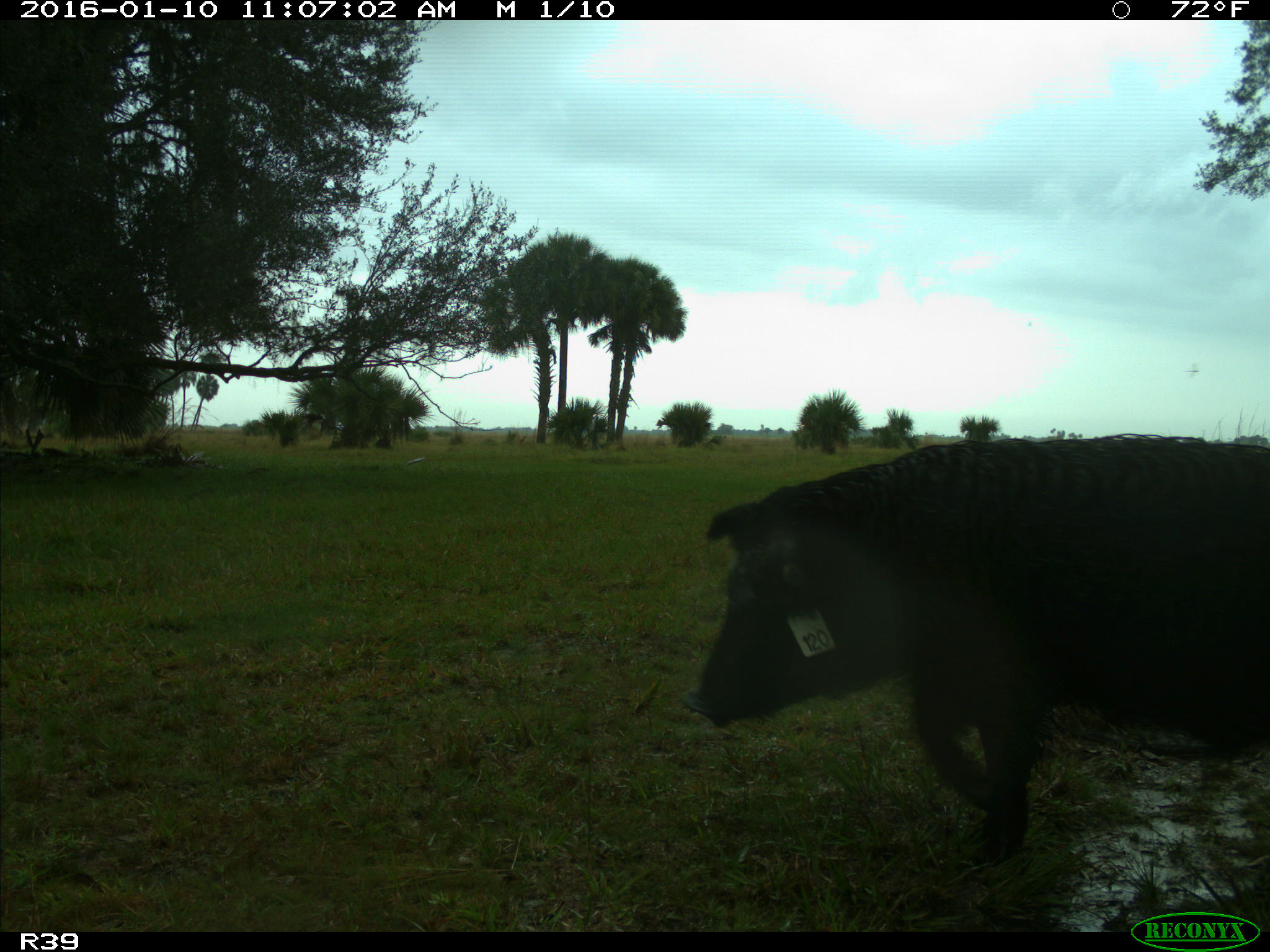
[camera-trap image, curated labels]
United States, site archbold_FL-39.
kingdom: Animalia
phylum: Chordata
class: Mammalia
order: Artiodactyla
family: Suidae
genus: Sus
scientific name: Sus scrofa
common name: wild boar